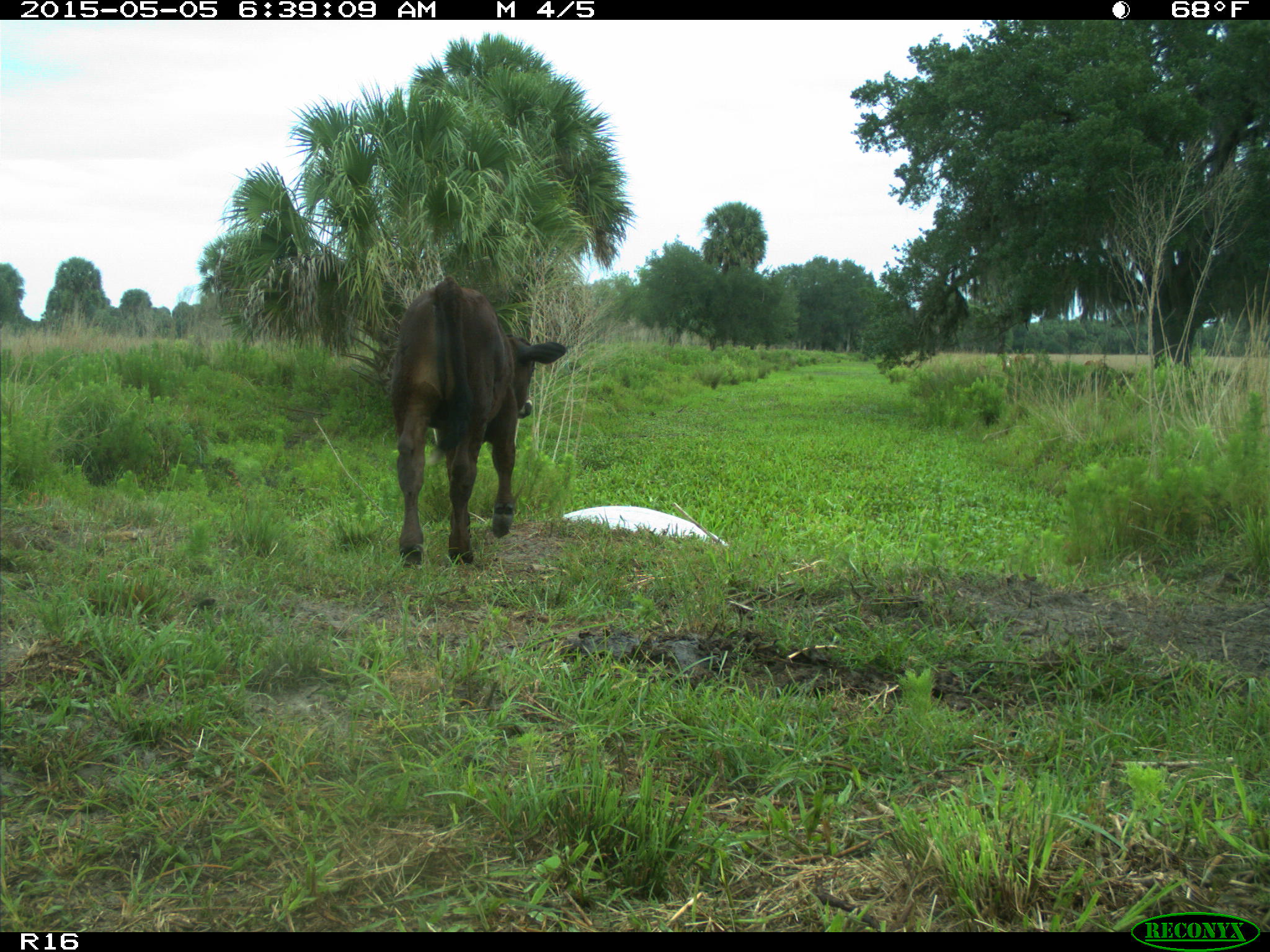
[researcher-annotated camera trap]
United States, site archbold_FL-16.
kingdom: Animalia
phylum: Chordata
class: Mammalia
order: Artiodactyla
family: Bovidae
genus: Bos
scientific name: Bos taurus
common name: domestic cow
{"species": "Bos taurus (domestic cow)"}